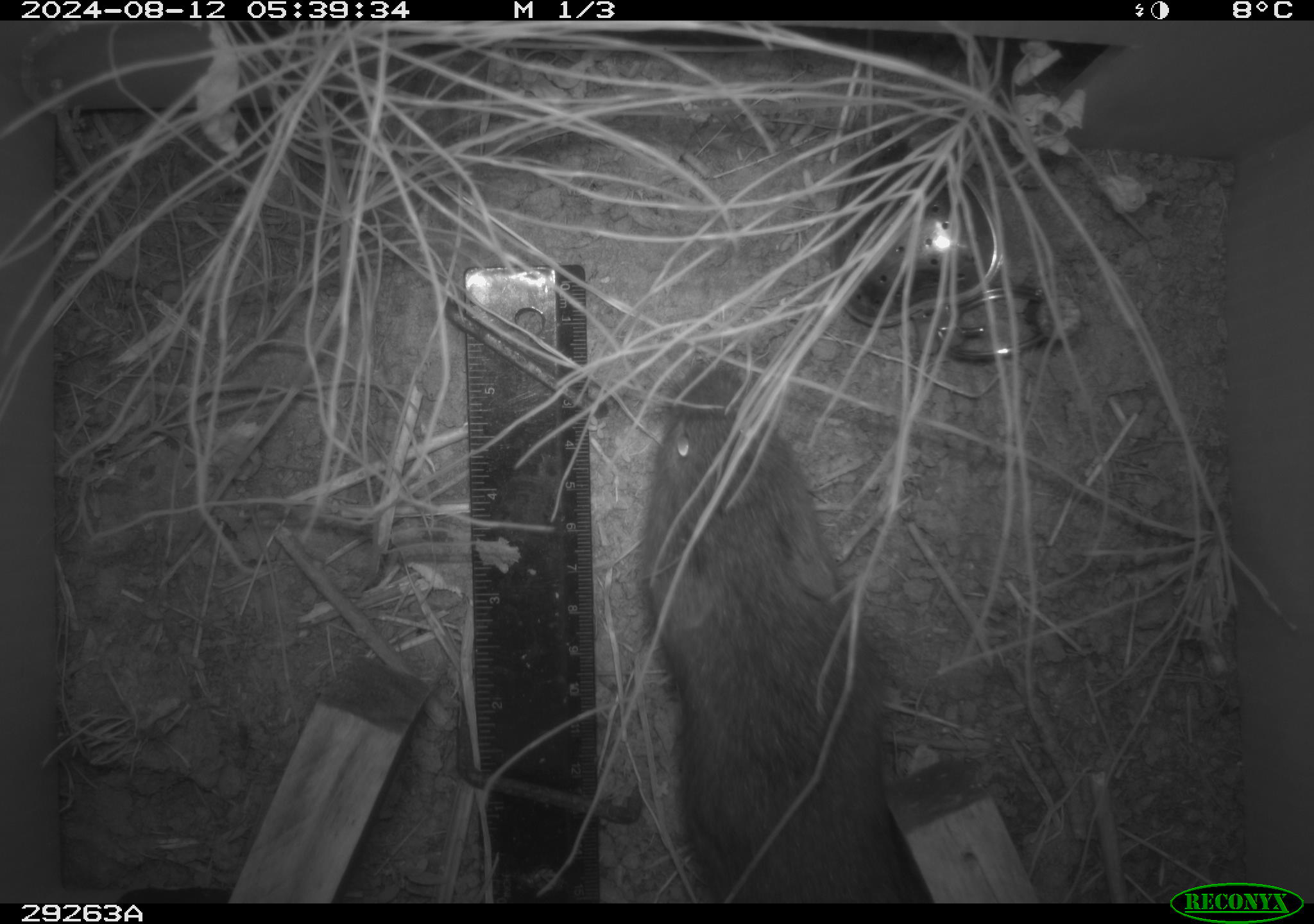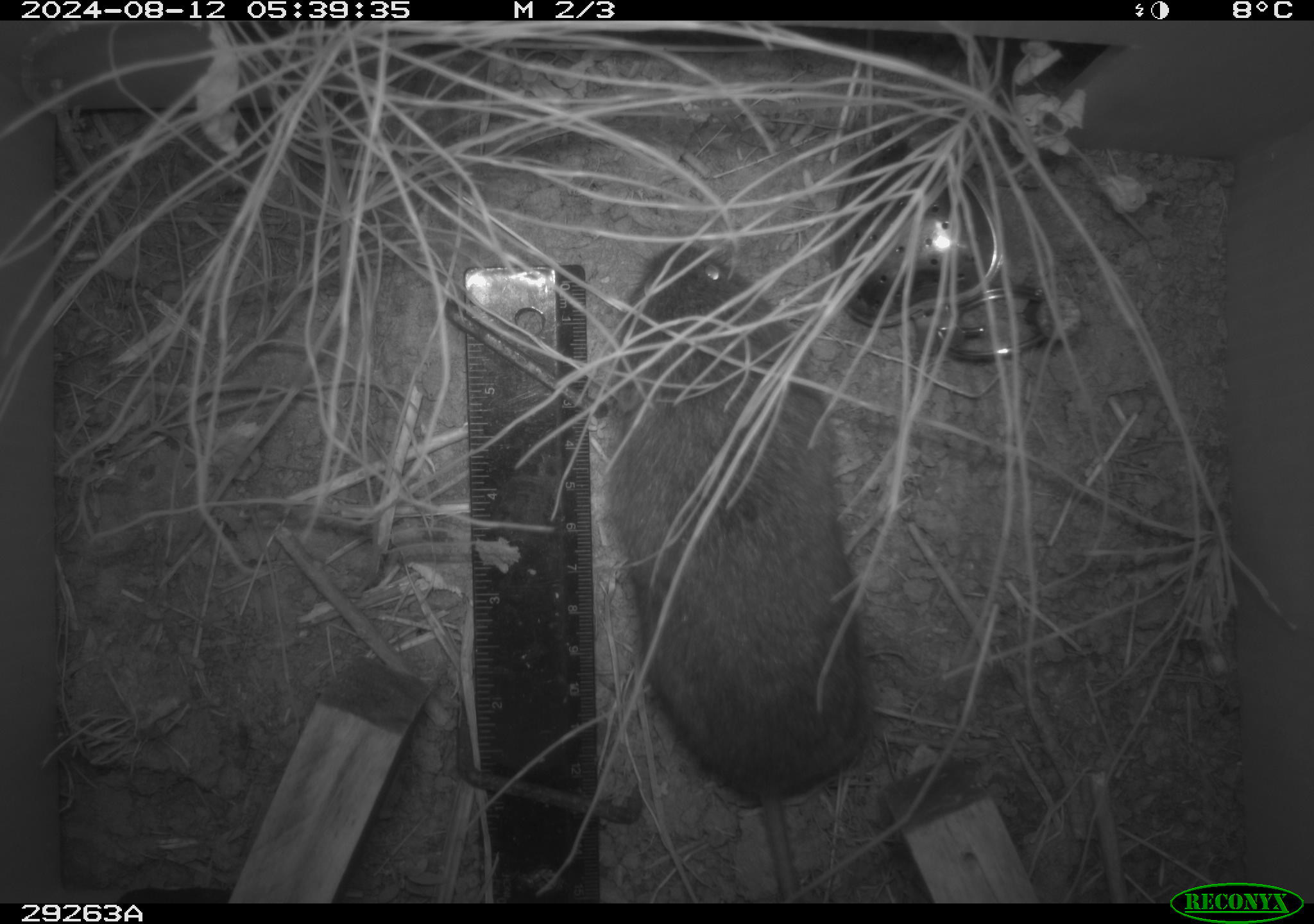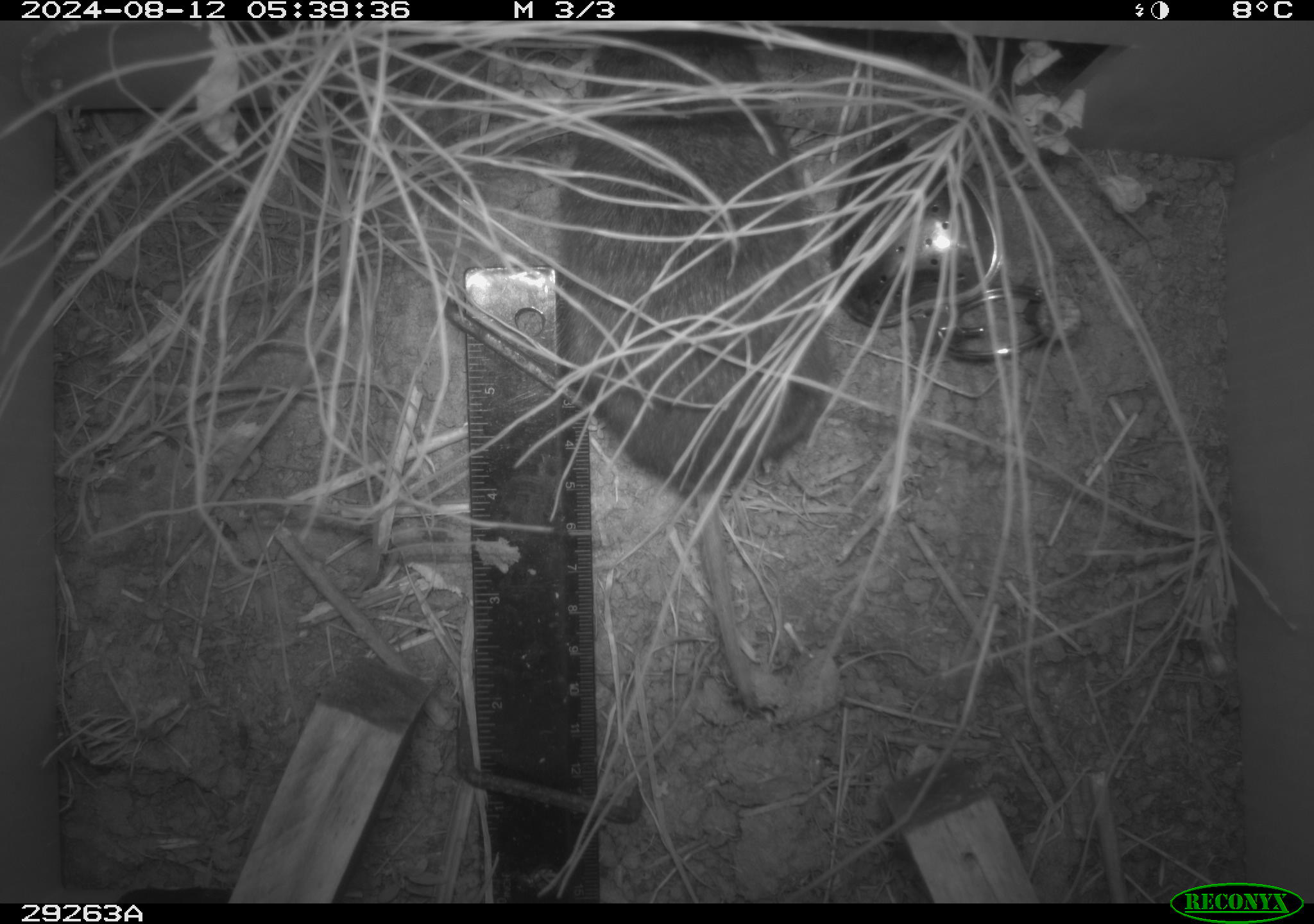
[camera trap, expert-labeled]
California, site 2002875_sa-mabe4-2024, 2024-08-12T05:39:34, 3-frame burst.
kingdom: Animalia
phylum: Chordata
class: Mammalia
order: Rodentia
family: Cricetidae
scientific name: Arvicolinae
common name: voles, lemmings, and muskrats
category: arvicolinae subfamily